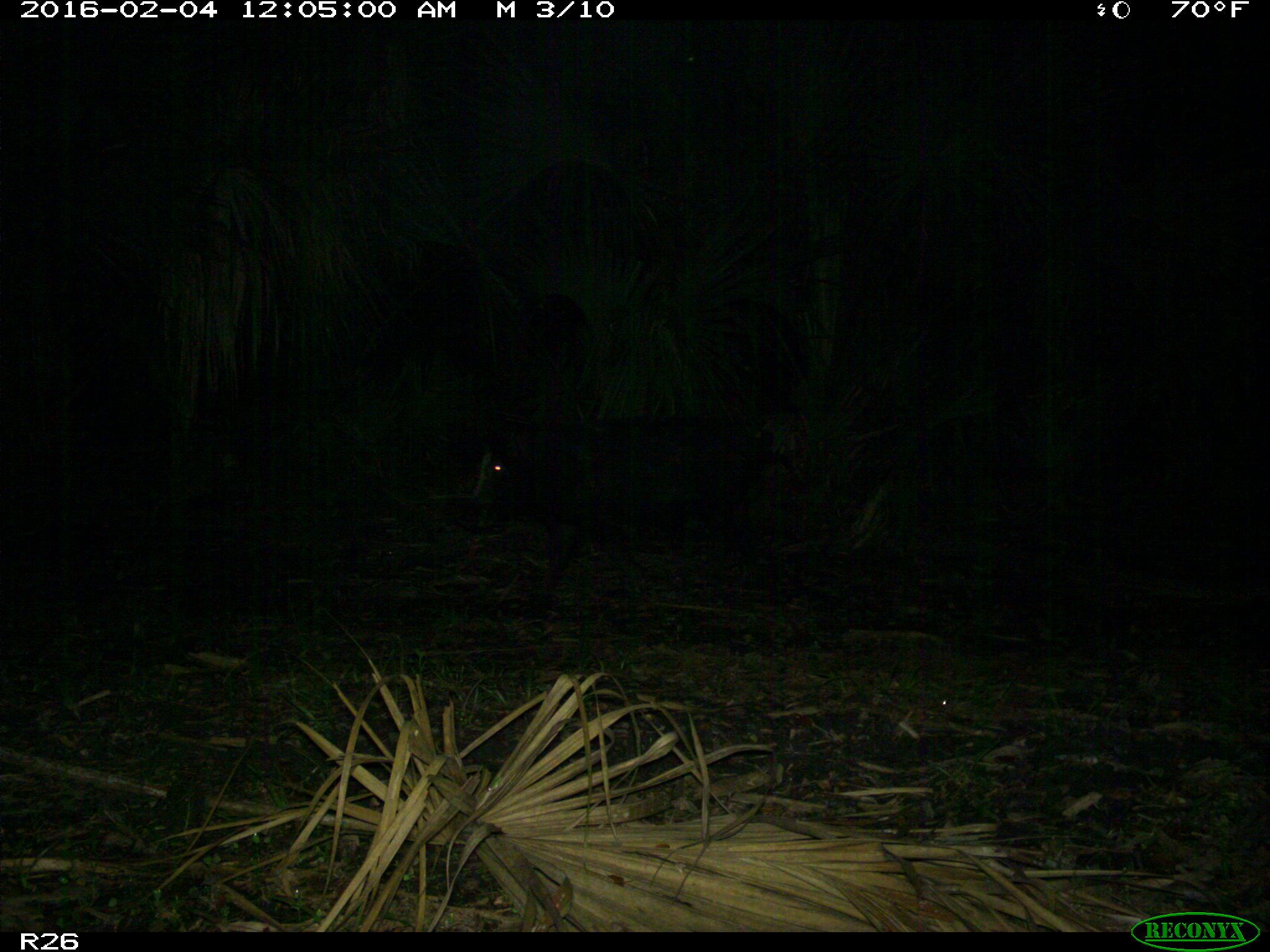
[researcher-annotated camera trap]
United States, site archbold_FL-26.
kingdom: Animalia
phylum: Chordata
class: Mammalia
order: Artiodactyla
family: Suidae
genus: Sus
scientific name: Sus scrofa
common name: wild boar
Sus scrofa (wild boar).